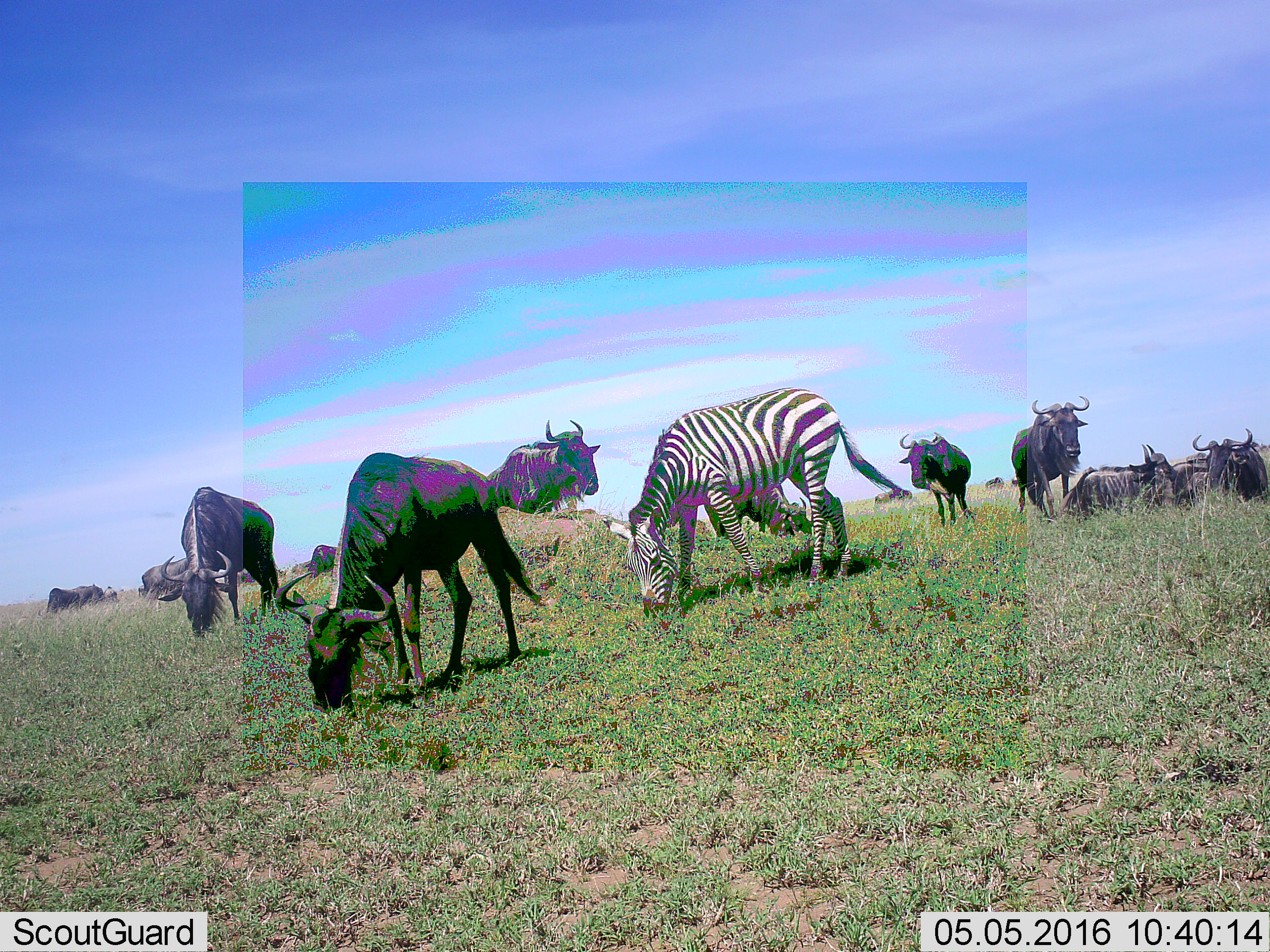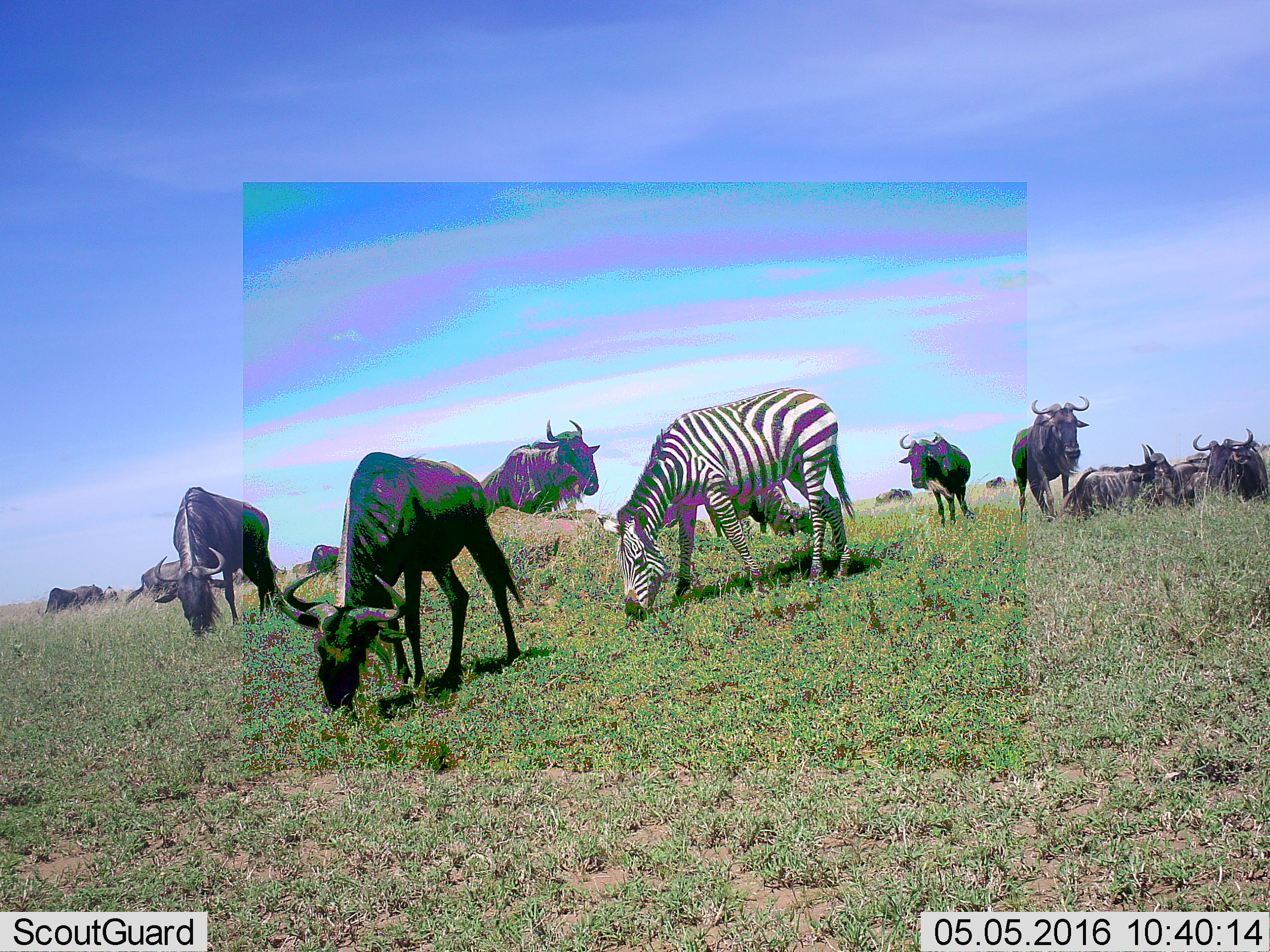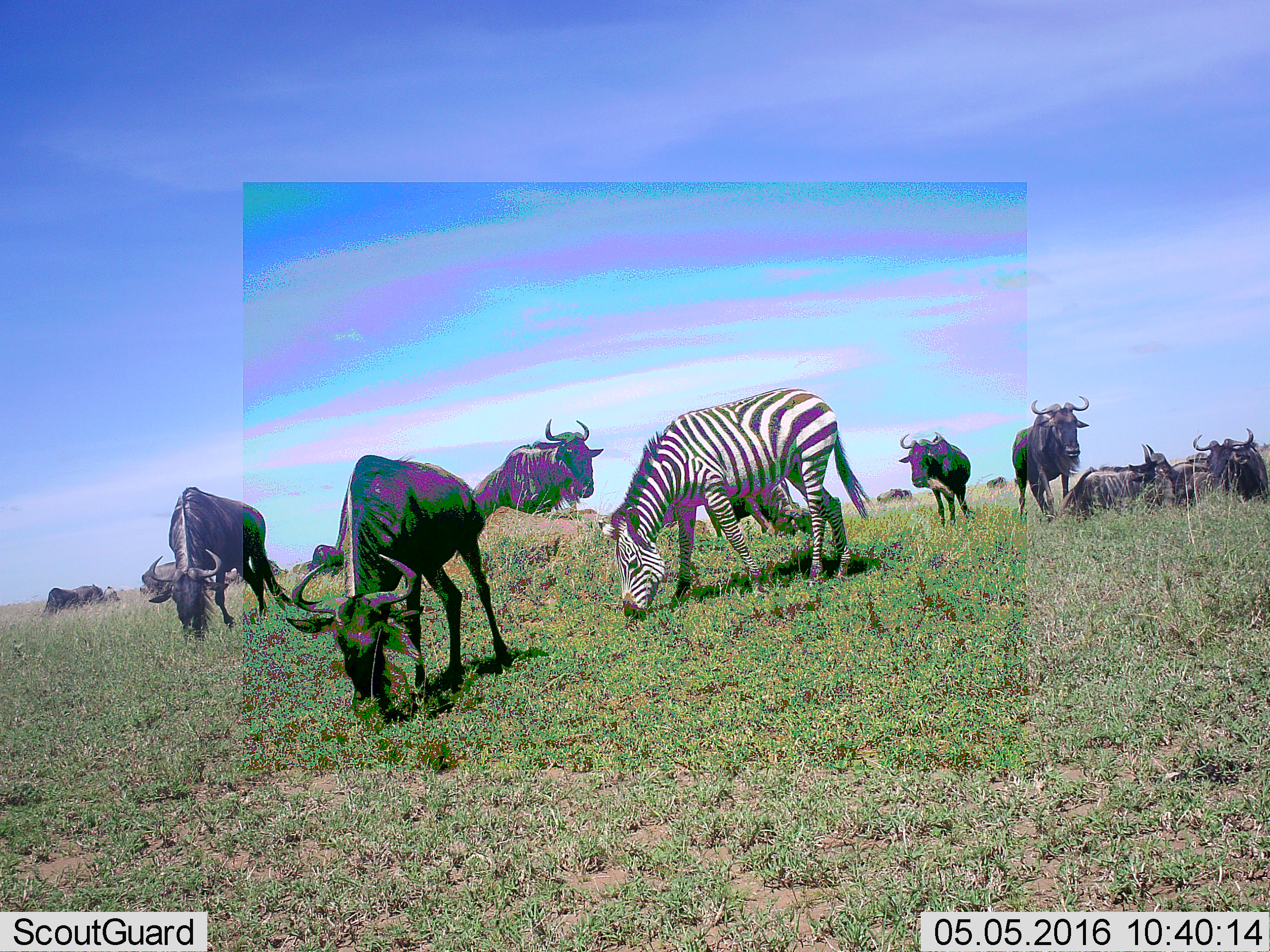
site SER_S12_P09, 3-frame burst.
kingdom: Animalia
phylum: Chordata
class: Mammalia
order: Artiodactyla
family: Bovidae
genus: Connochaetes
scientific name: Connochaetes taurinus taurinus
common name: blue wildebeest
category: wildebeestblue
Wildebeestblue (blue wildebeest) (Connochaetes taurinus taurinus), count 11-50. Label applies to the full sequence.